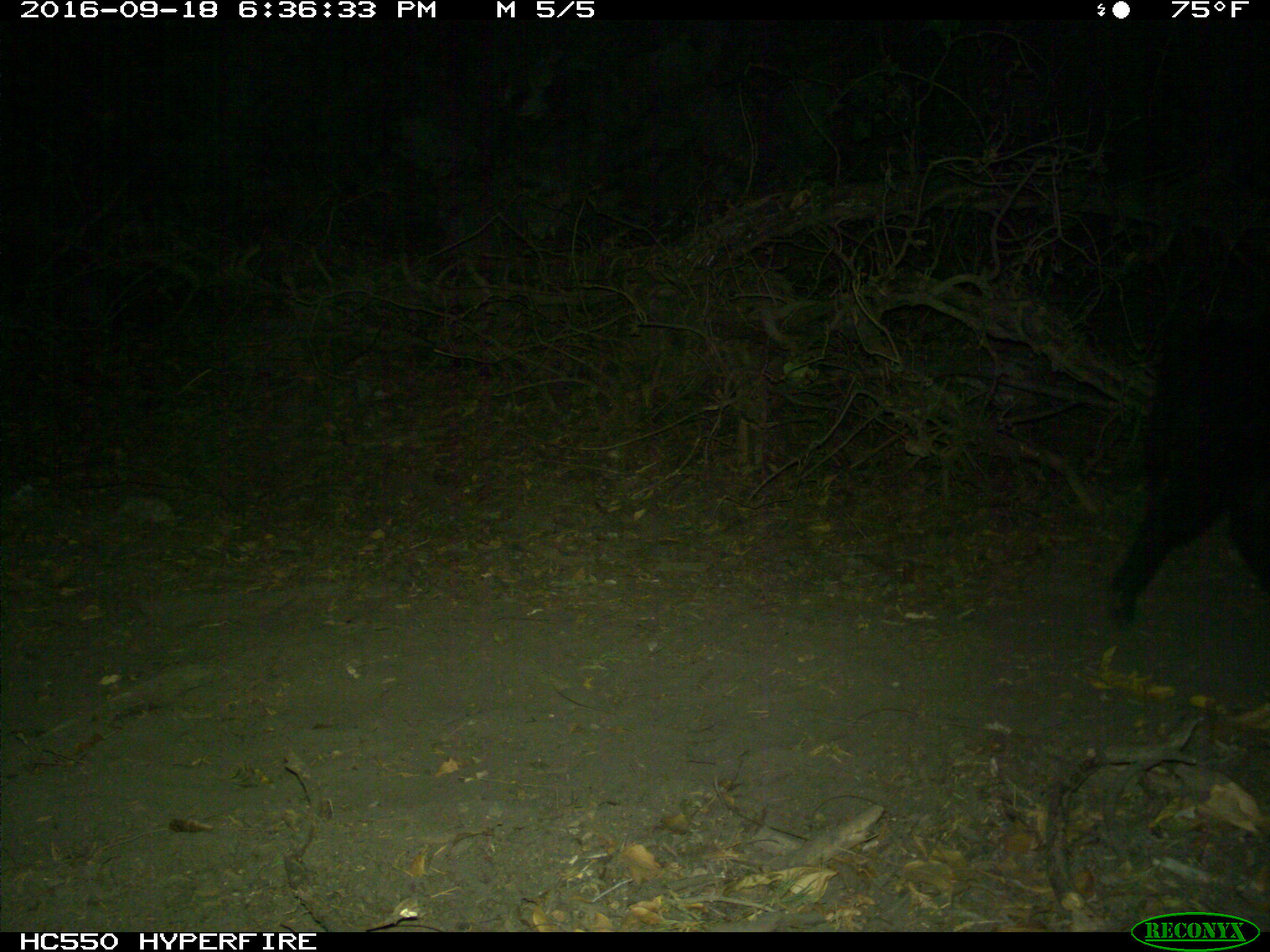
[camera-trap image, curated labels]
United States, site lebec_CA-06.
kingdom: Animalia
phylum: Chordata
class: Mammalia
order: Artiodactyla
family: Suidae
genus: Sus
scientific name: Sus scrofa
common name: wild boar